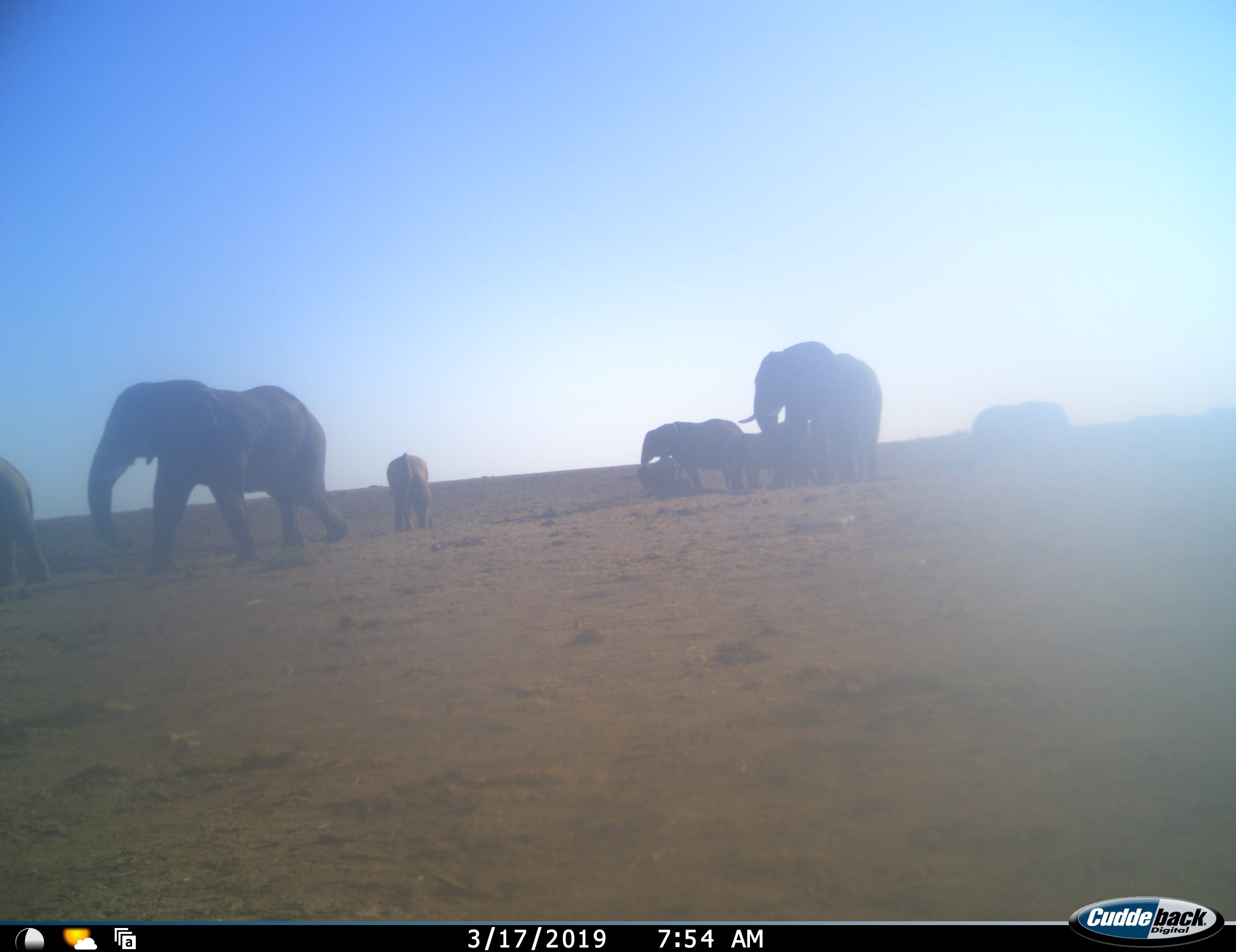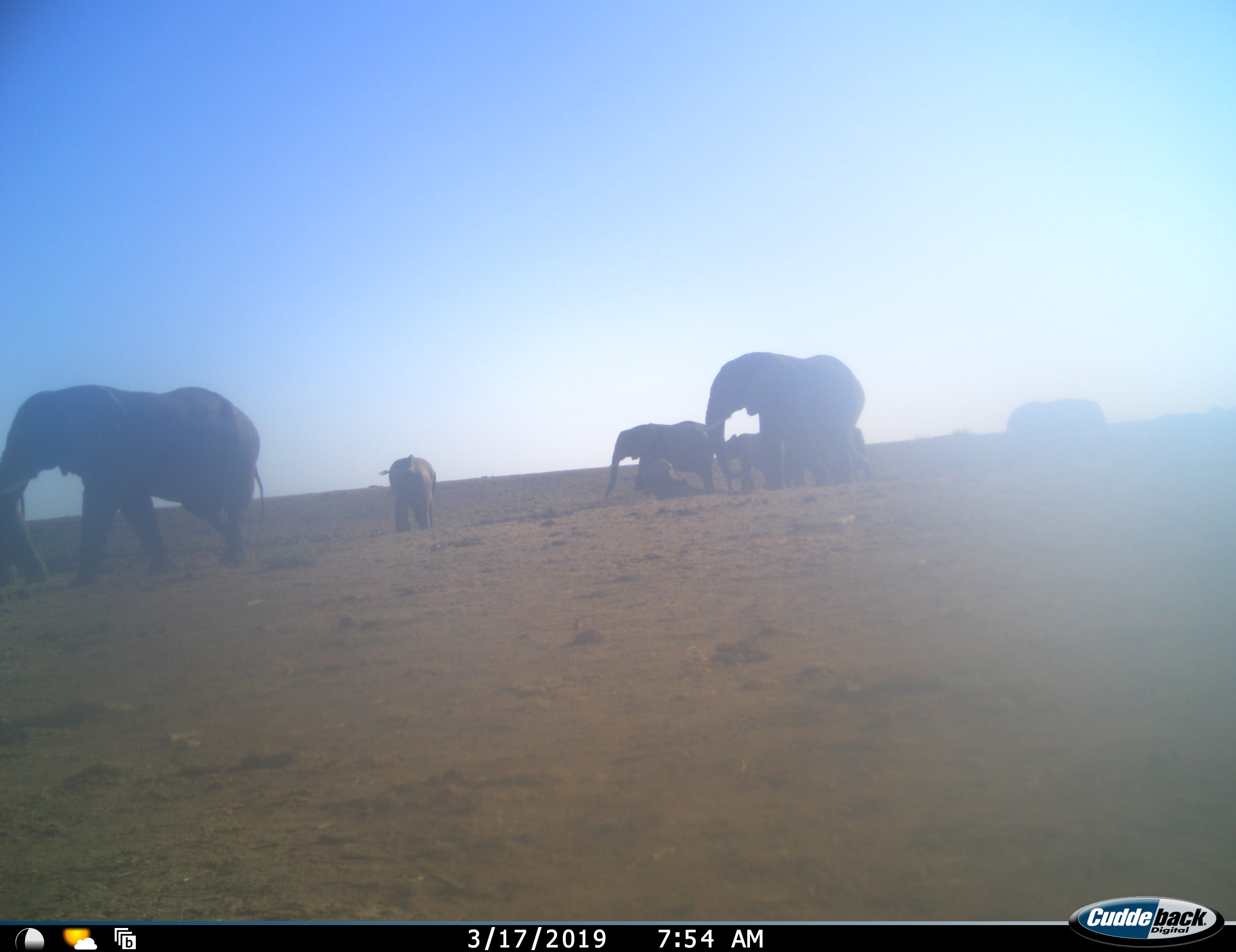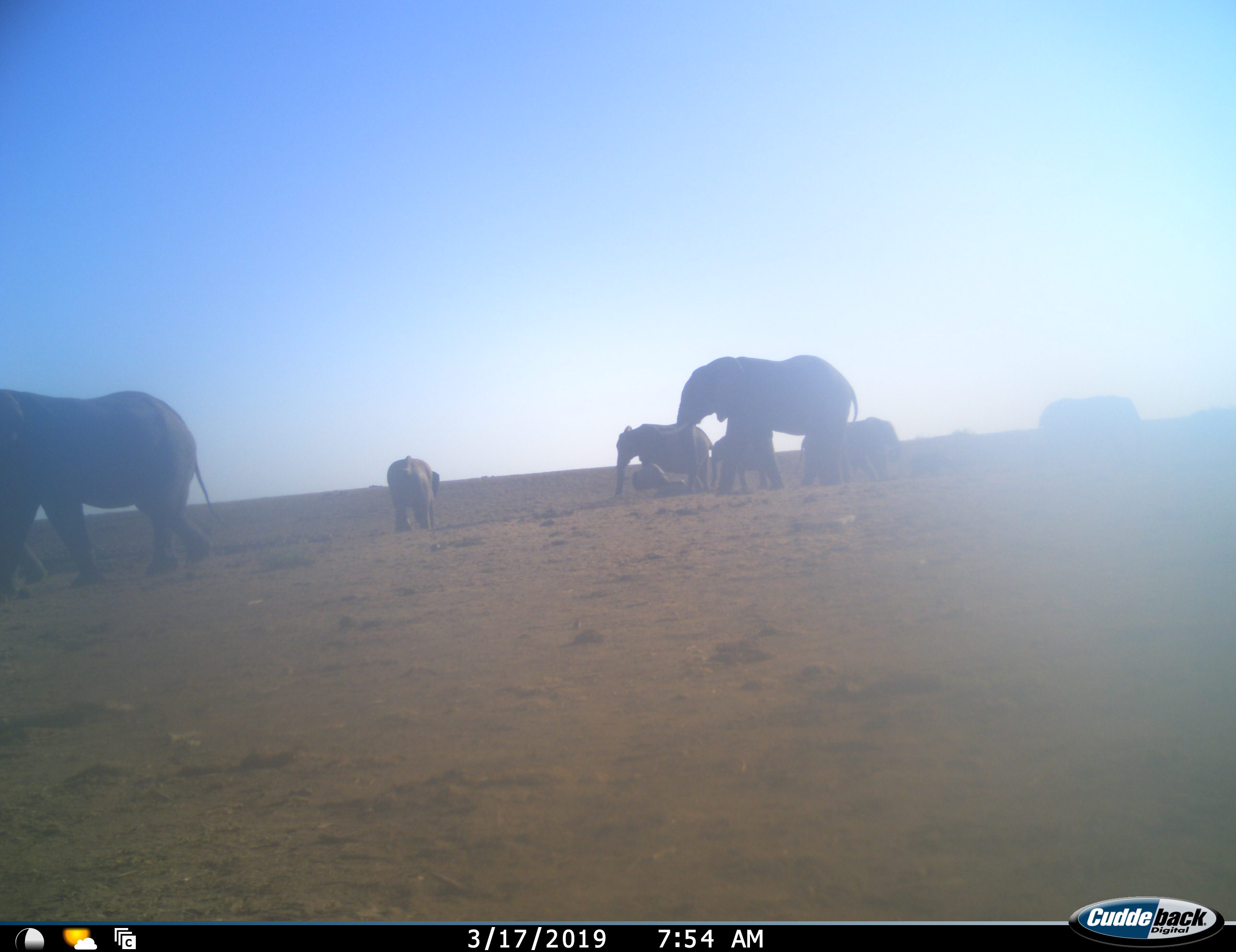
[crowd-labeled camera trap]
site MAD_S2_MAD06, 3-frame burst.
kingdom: Animalia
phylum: Chordata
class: Mammalia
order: Proboscidea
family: Elephantidae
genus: Loxodonta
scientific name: Loxodonta africana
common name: african bush elephant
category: elephant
Elephant (african bush elephant) (Loxodonta africana), count 8. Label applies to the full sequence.